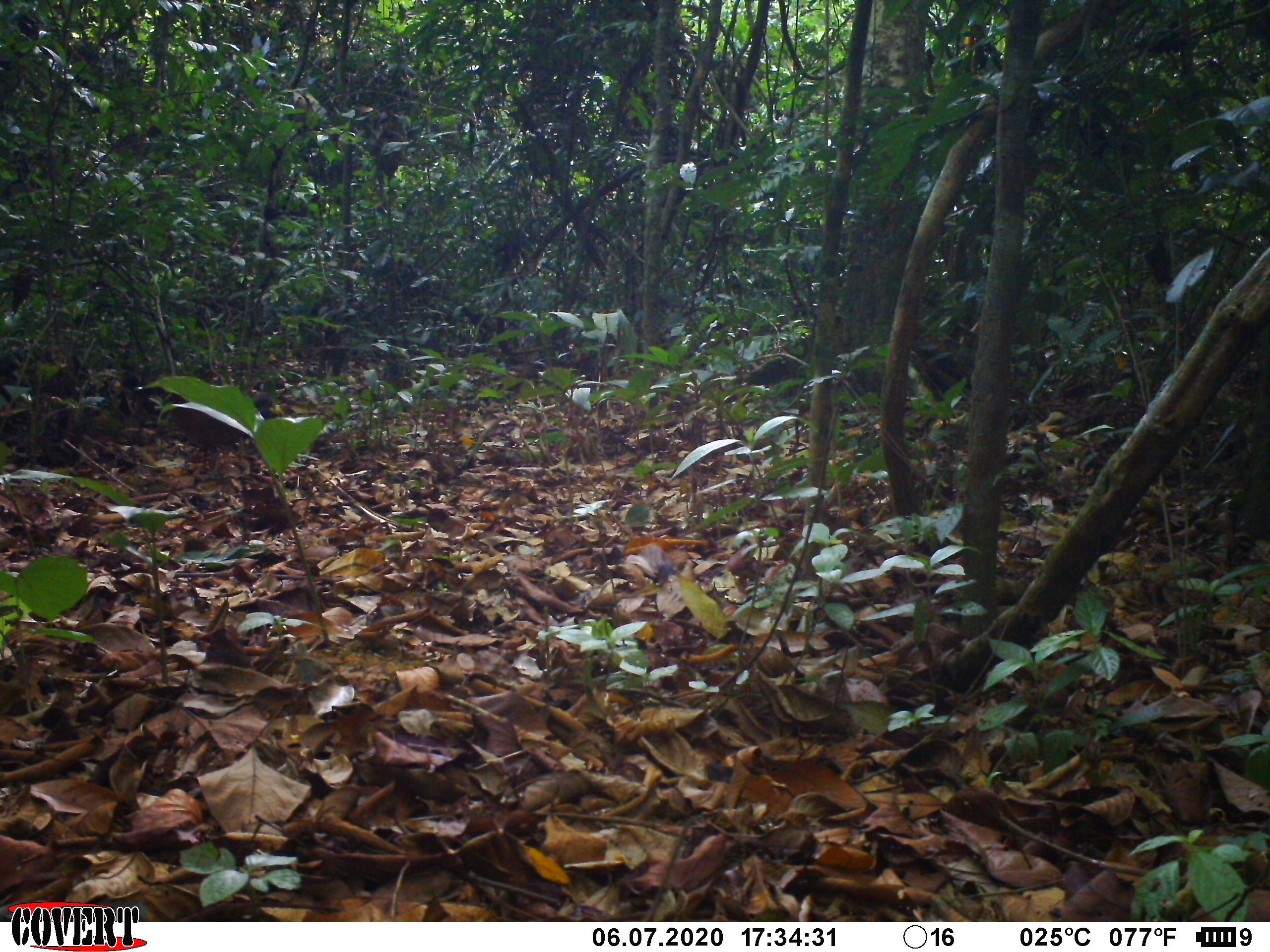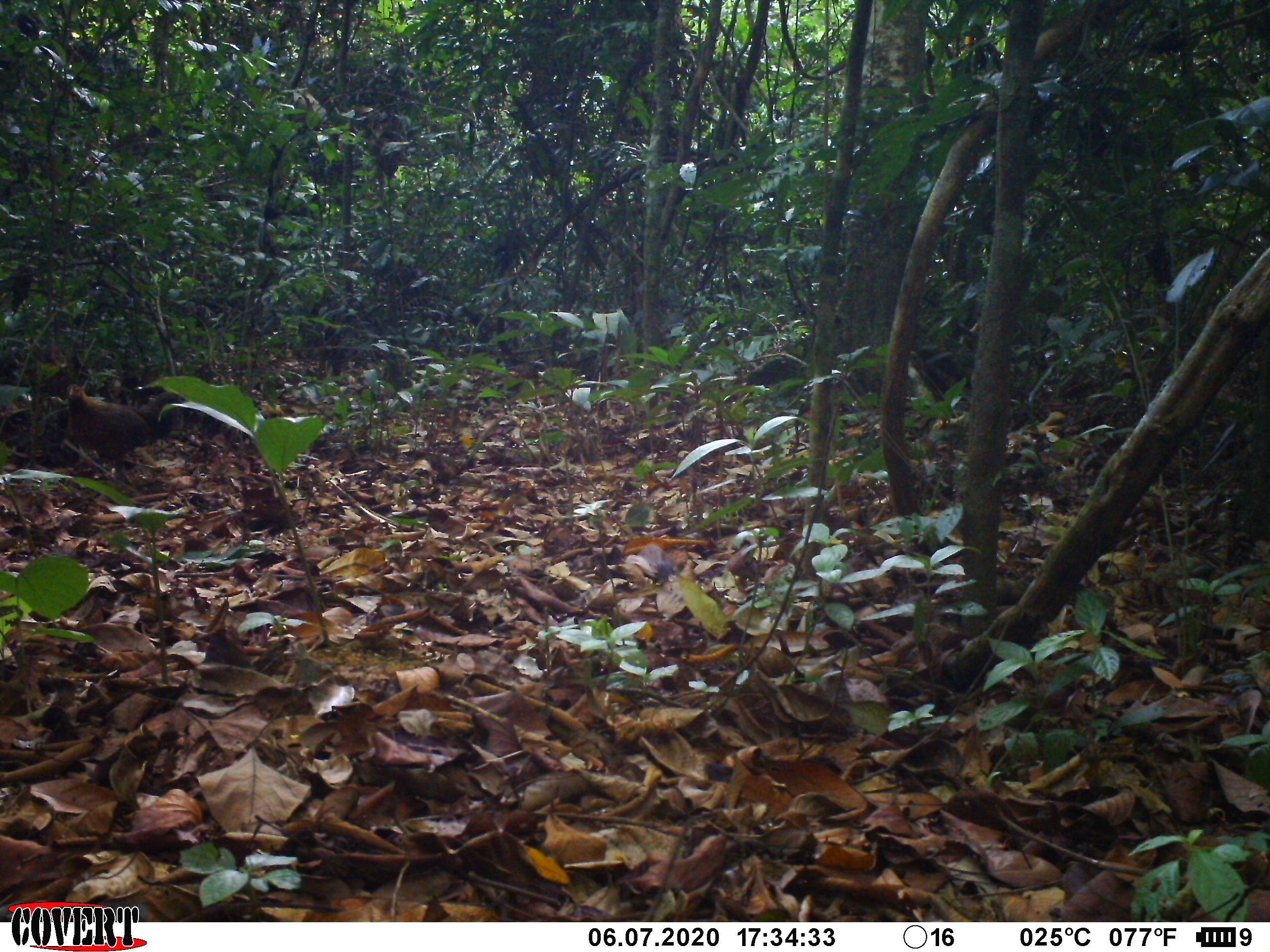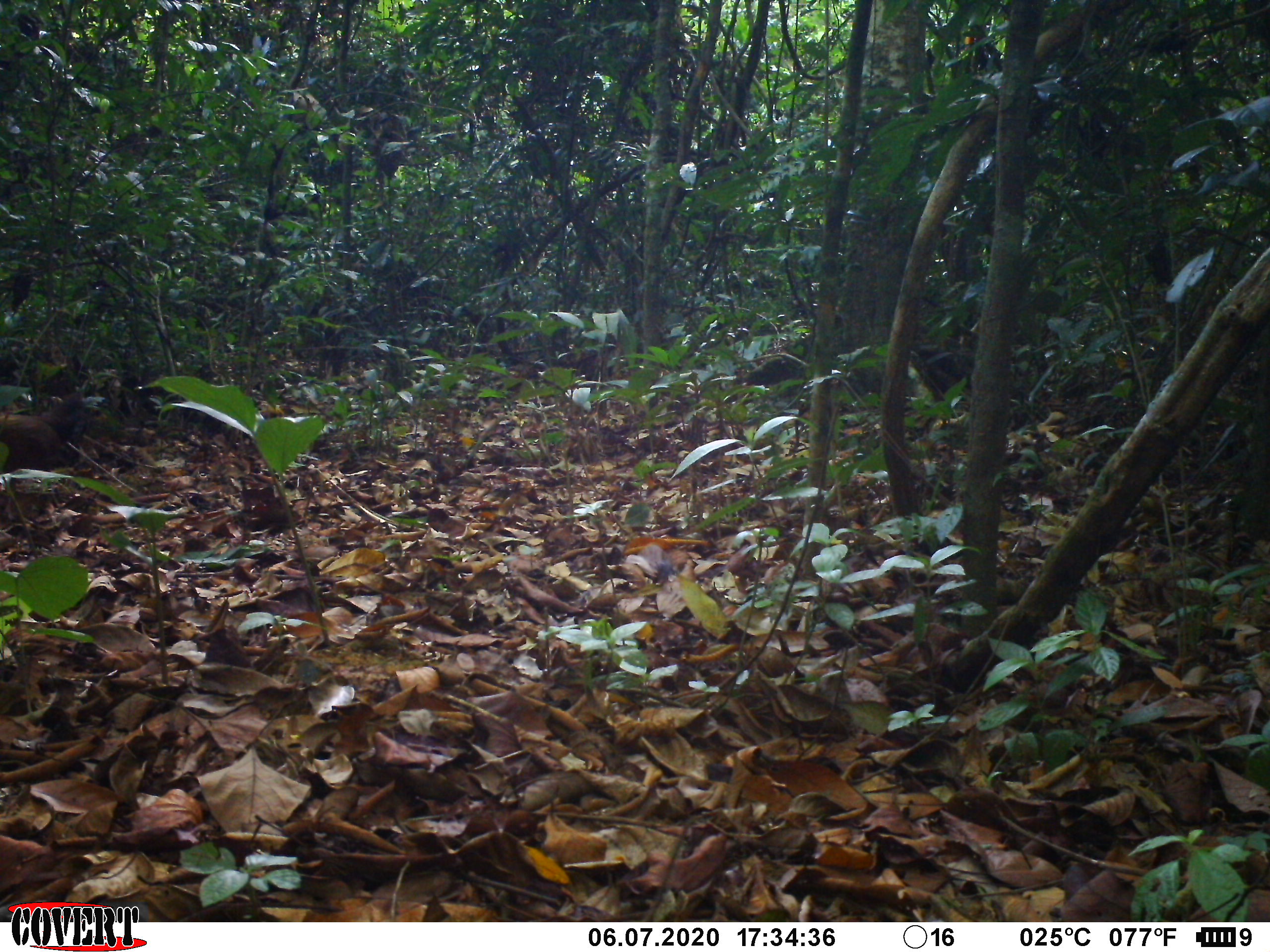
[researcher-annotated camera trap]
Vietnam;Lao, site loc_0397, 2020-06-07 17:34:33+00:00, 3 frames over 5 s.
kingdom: Animalia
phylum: Chordata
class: Aves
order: Galliformes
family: Phasianidae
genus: Gallus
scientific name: Gallus gallus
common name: red junglefowl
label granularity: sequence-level